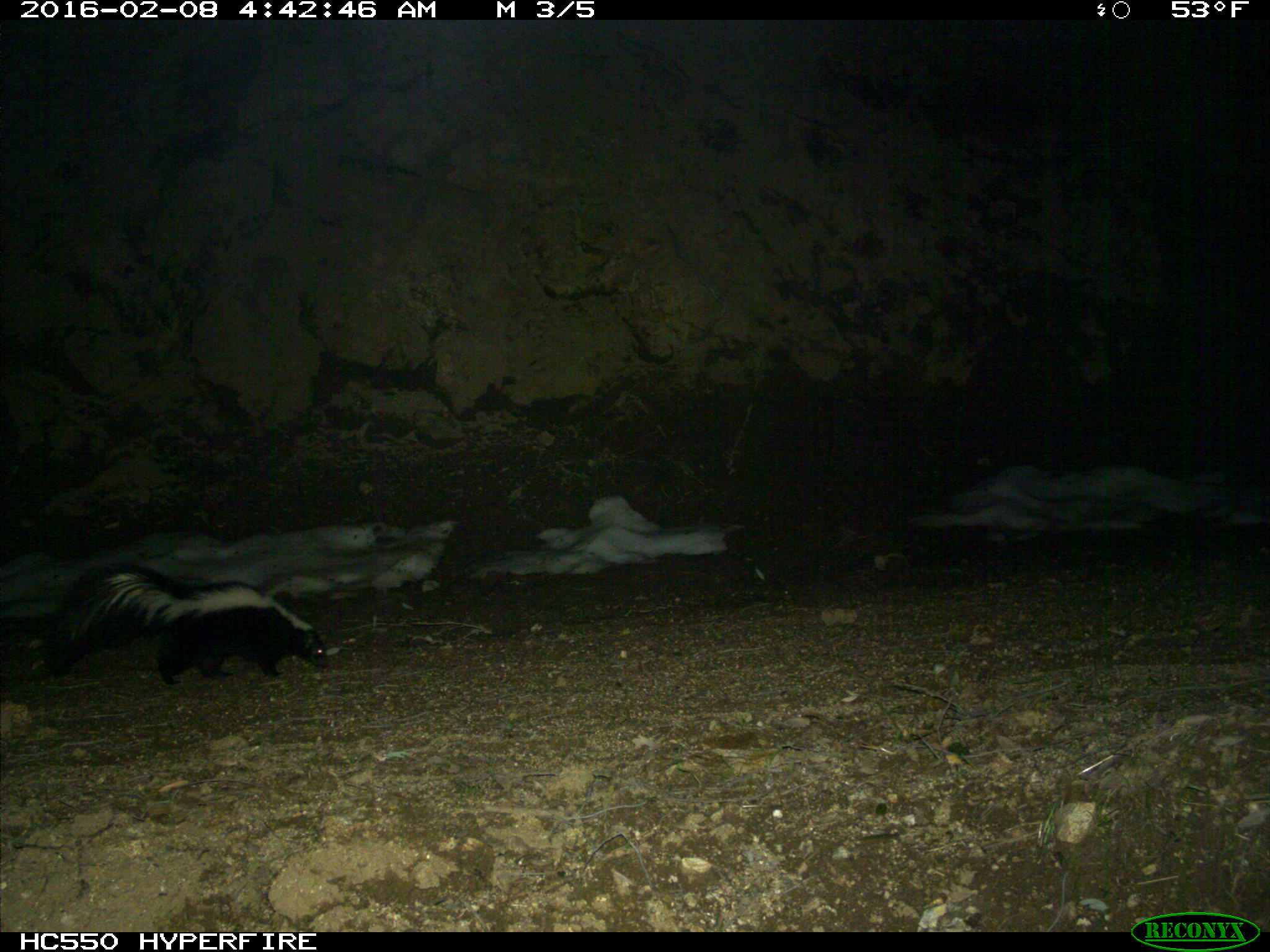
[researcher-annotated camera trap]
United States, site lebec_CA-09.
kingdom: Animalia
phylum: Chordata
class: Mammalia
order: Carnivora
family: Mephitidae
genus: Mephitis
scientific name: Mephitis mephitis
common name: striped skunk